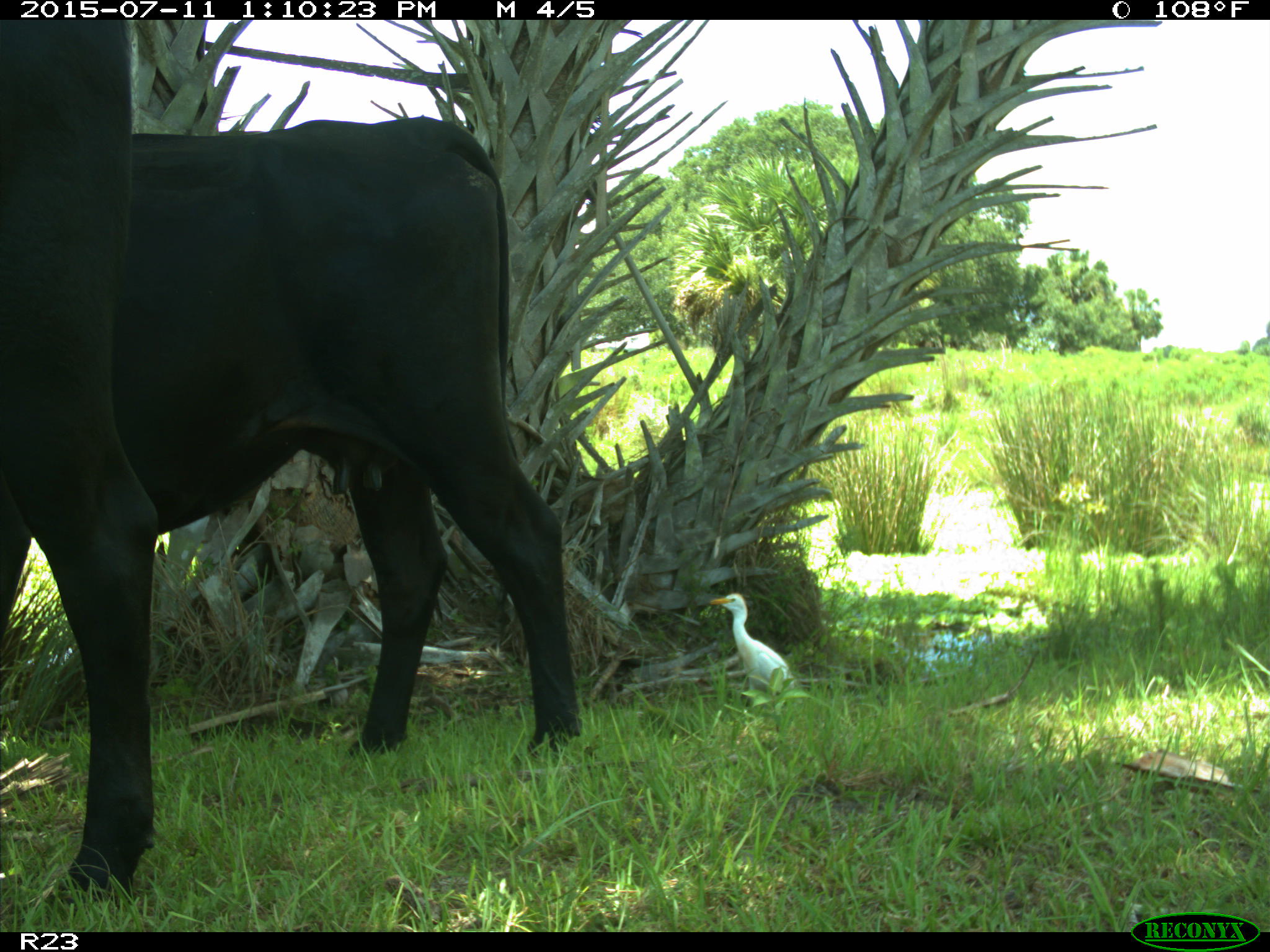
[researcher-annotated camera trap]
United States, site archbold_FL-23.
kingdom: Animalia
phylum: Chordata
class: Mammalia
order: Artiodactyla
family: Bovidae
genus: Bos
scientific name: Bos taurus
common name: domestic cow